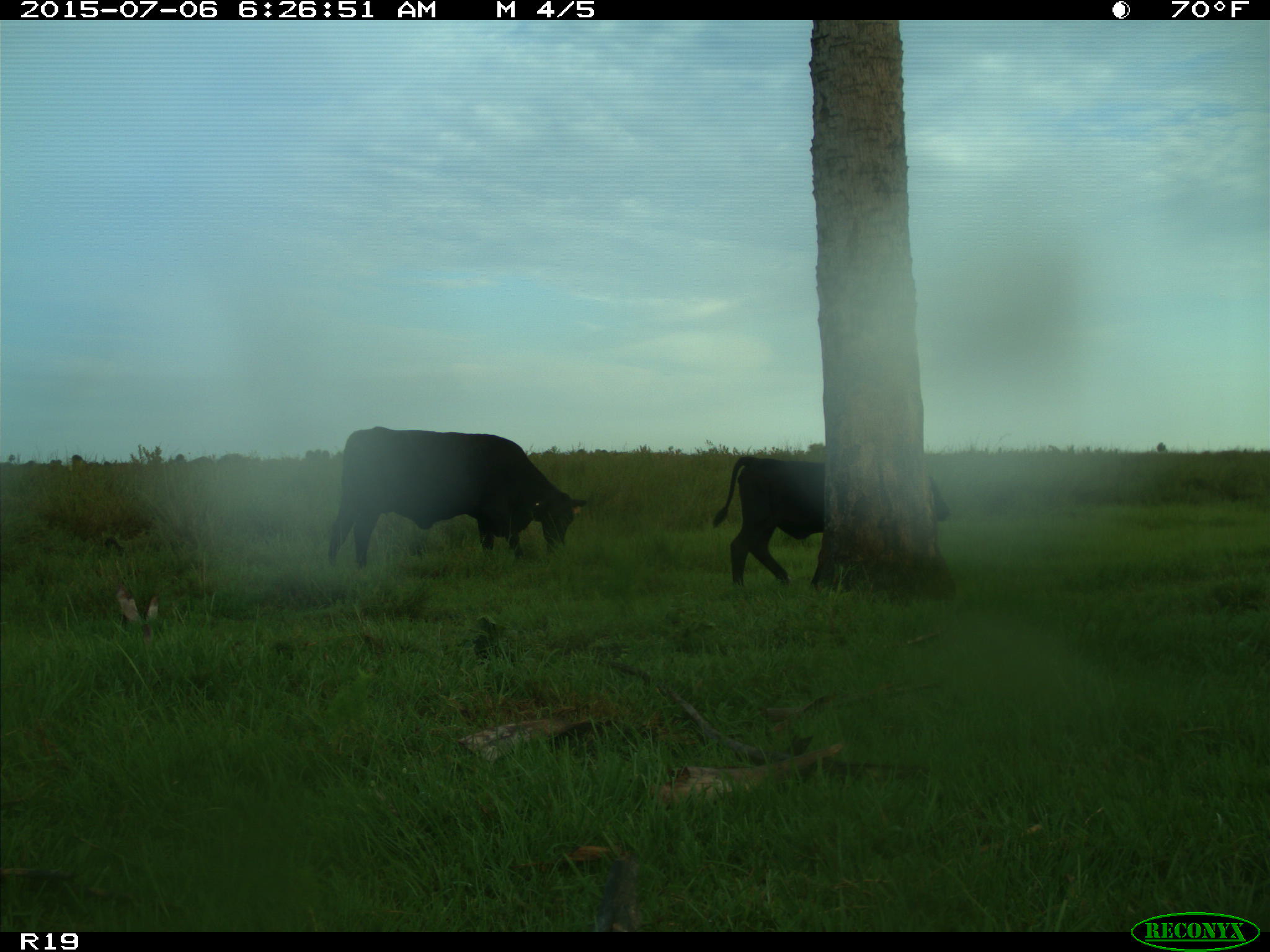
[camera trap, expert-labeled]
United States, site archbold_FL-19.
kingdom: Animalia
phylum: Chordata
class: Mammalia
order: Artiodactyla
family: Bovidae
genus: Bos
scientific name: Bos taurus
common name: domestic cow